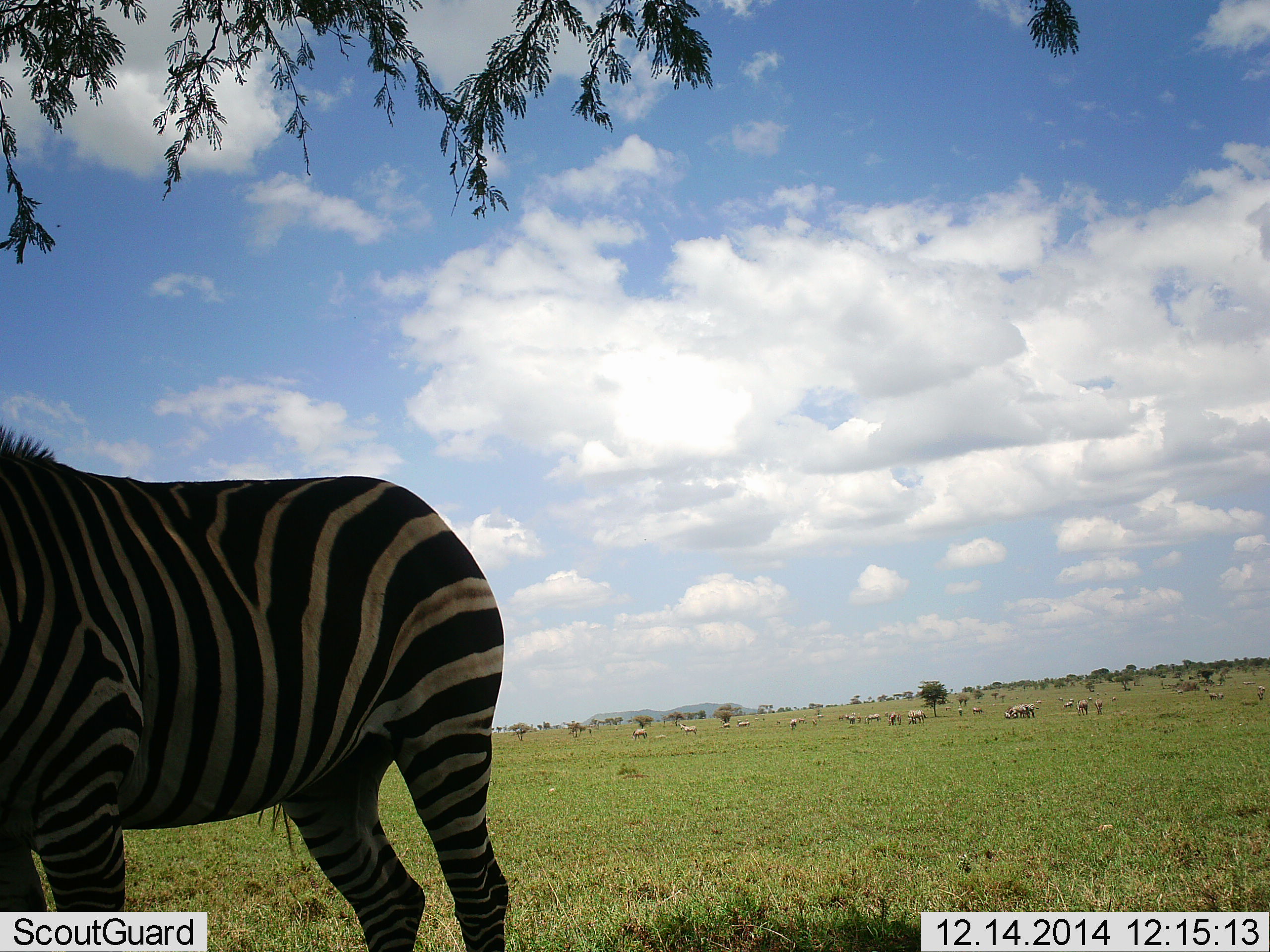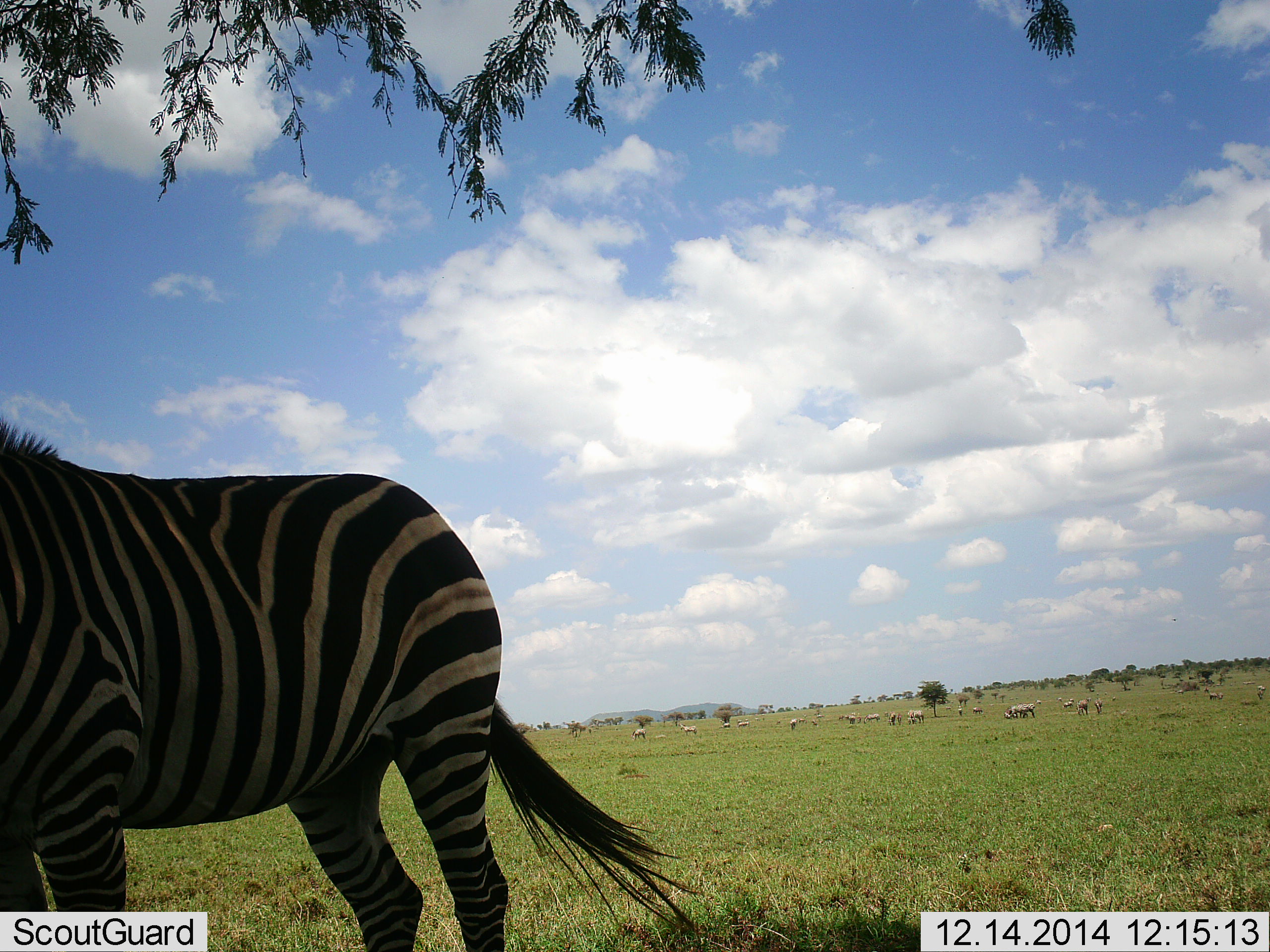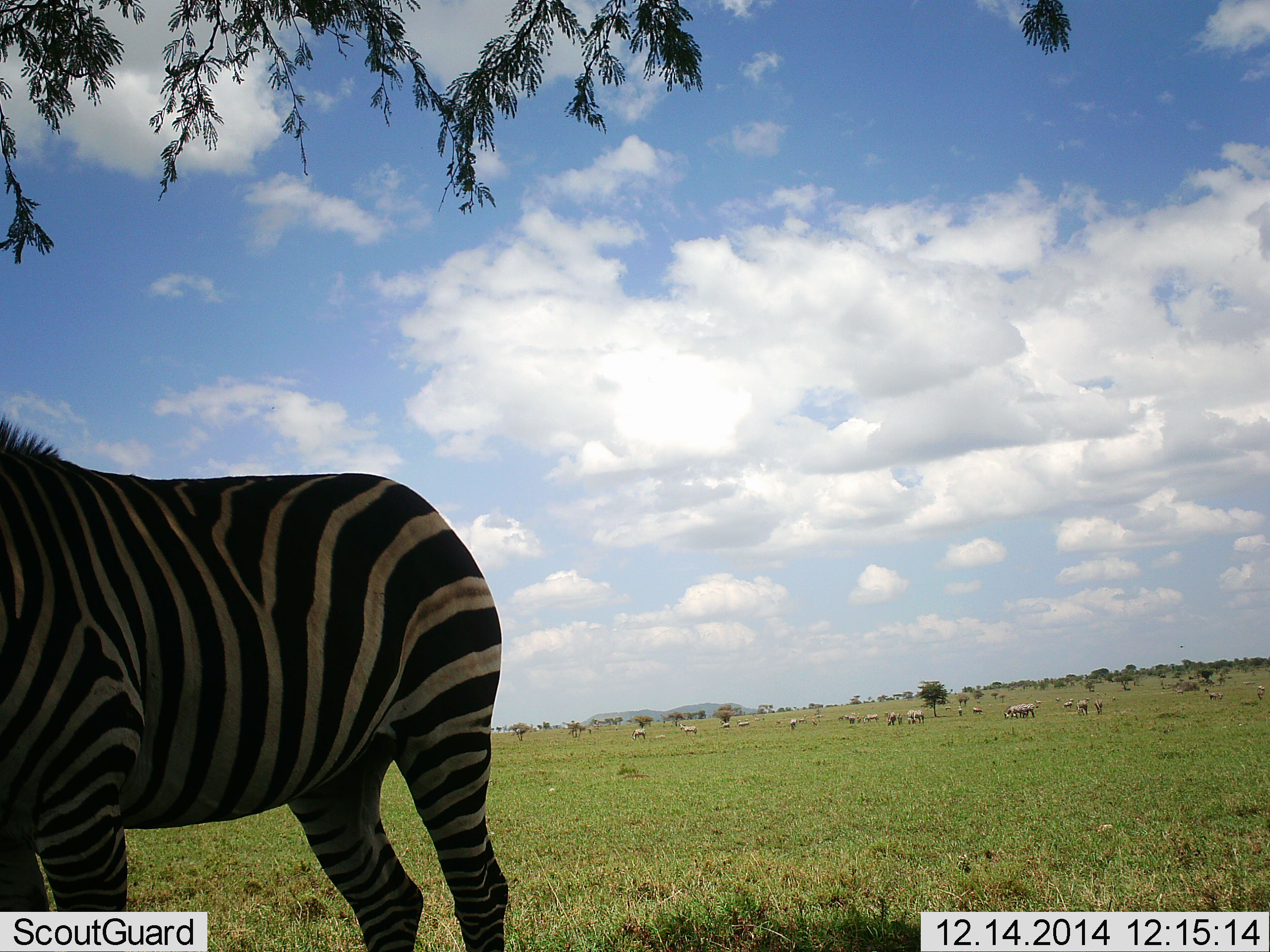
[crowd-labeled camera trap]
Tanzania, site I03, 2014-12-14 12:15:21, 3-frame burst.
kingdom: Animalia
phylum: Chordata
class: Mammalia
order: Perissodactyla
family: Equidae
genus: Equus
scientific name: Equus quagga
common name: plains zebra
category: zebra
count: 1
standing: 75%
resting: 0%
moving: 42%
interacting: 0%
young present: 0%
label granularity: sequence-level